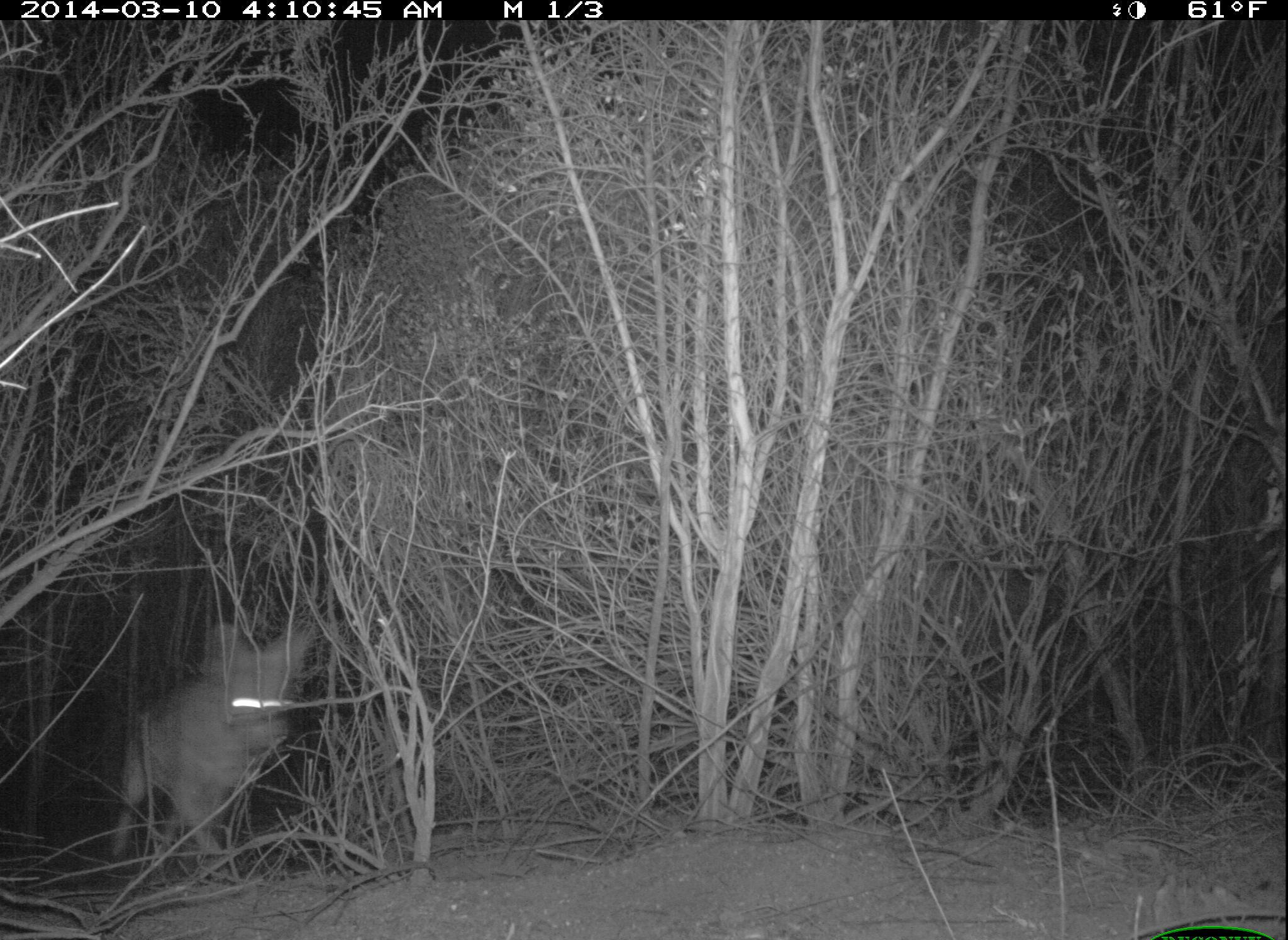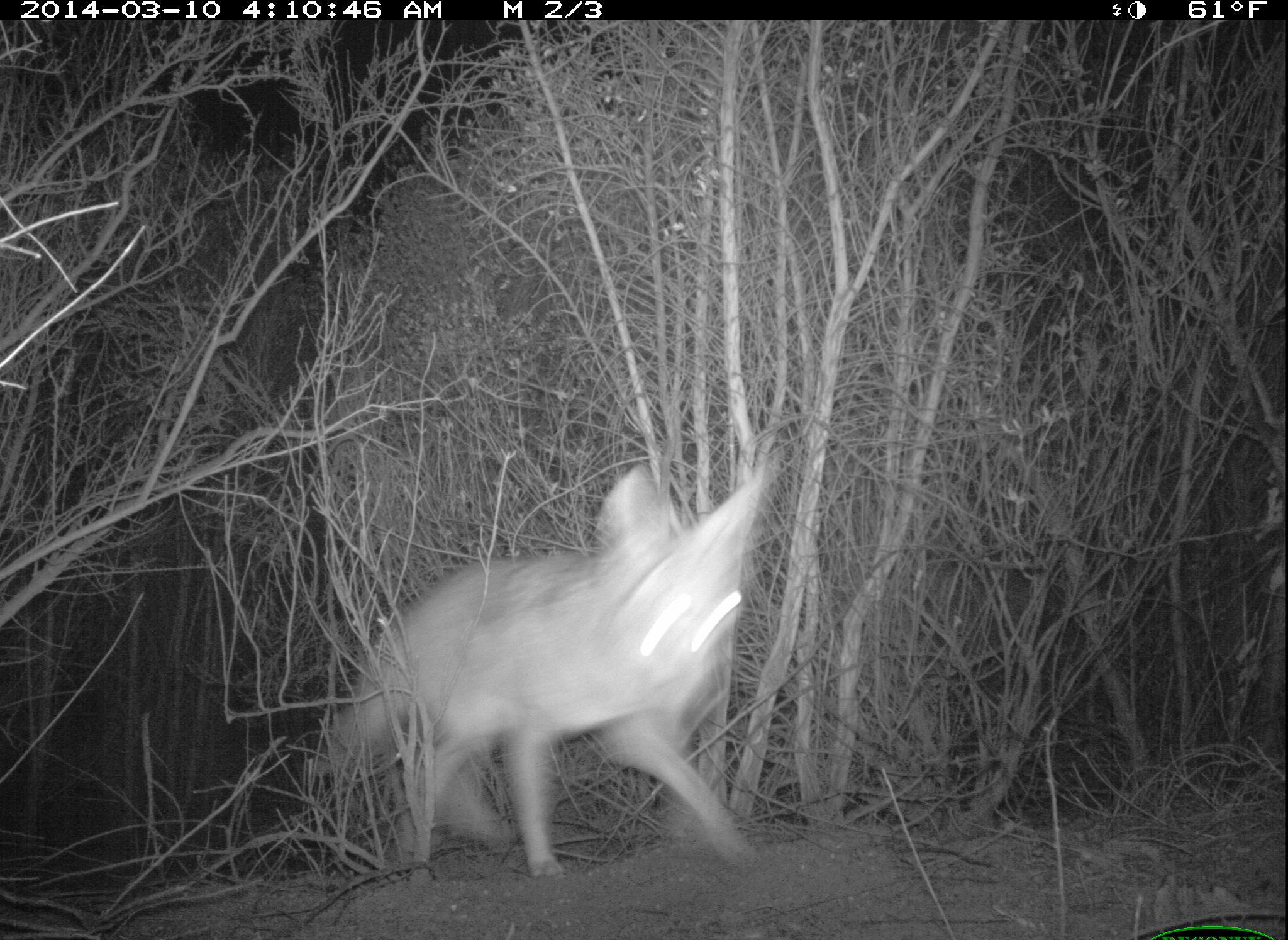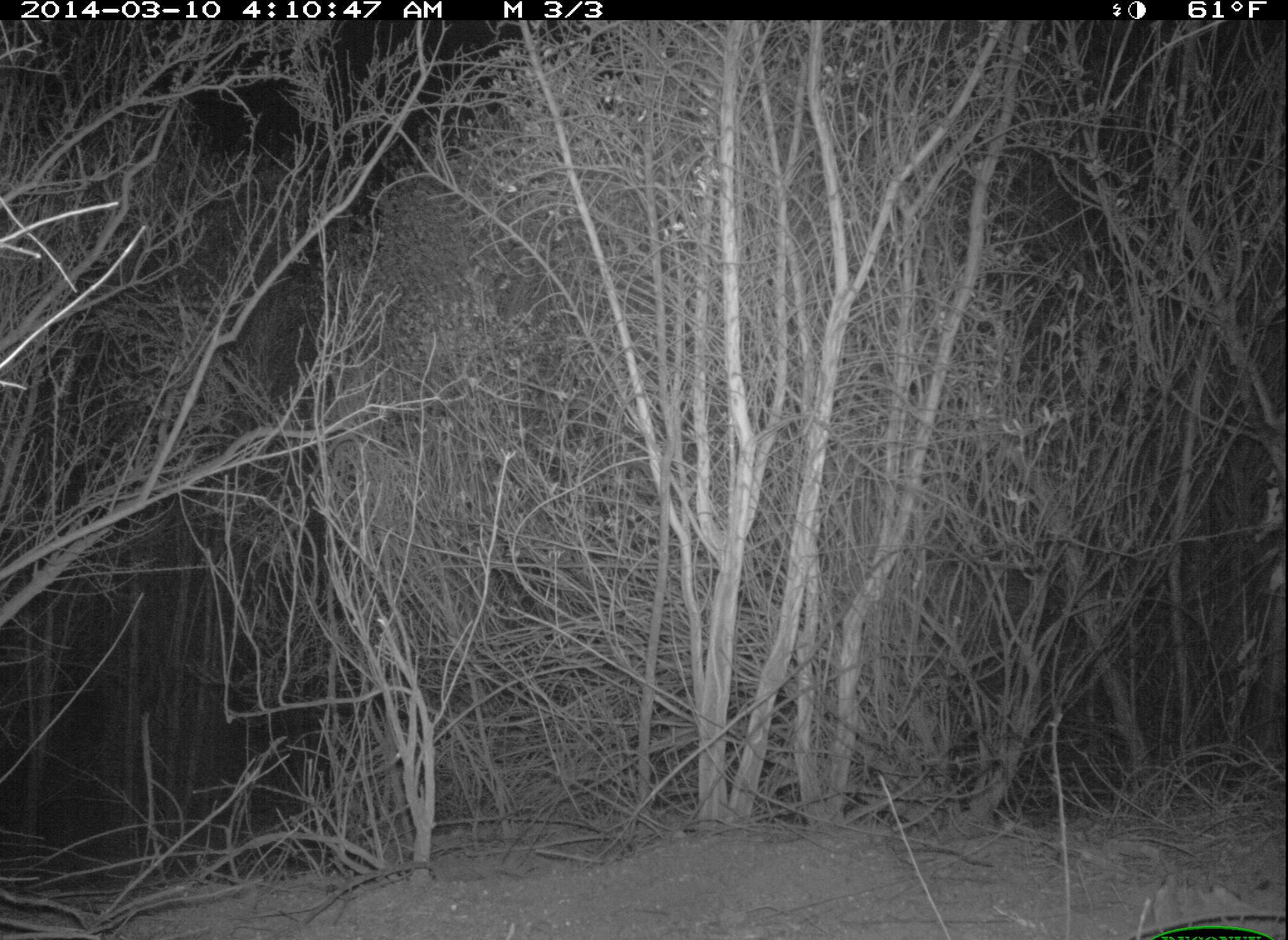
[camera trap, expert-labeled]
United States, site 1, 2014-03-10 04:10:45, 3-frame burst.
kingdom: Animalia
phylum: Chordata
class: Mammalia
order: Carnivora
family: Canidae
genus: Canis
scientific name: Canis latrans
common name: coyote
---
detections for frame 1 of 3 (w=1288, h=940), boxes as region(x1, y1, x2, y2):
coyote: region(106, 616, 313, 881)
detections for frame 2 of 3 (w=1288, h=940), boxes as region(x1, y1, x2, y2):
coyote: region(319, 460, 770, 878)